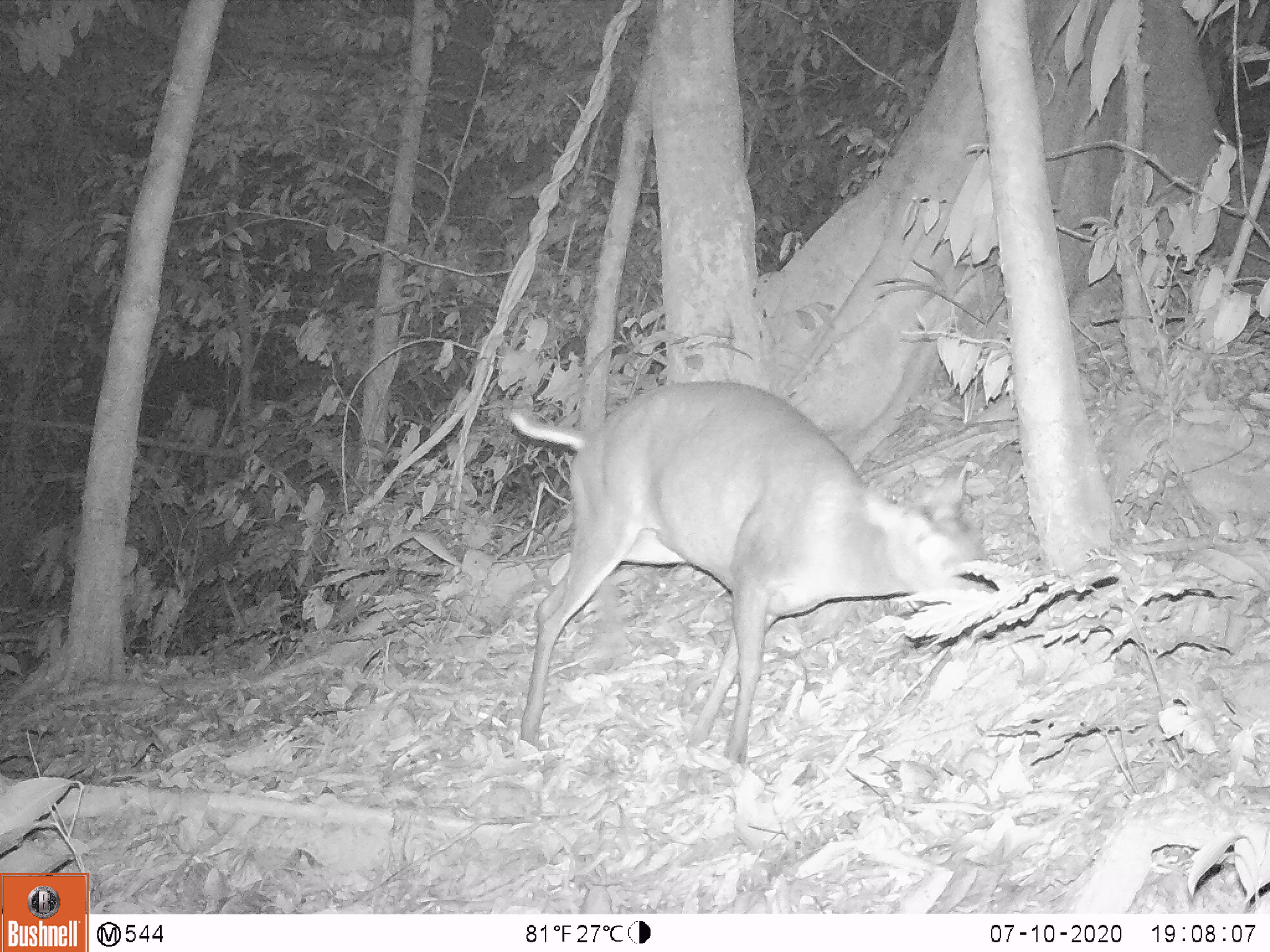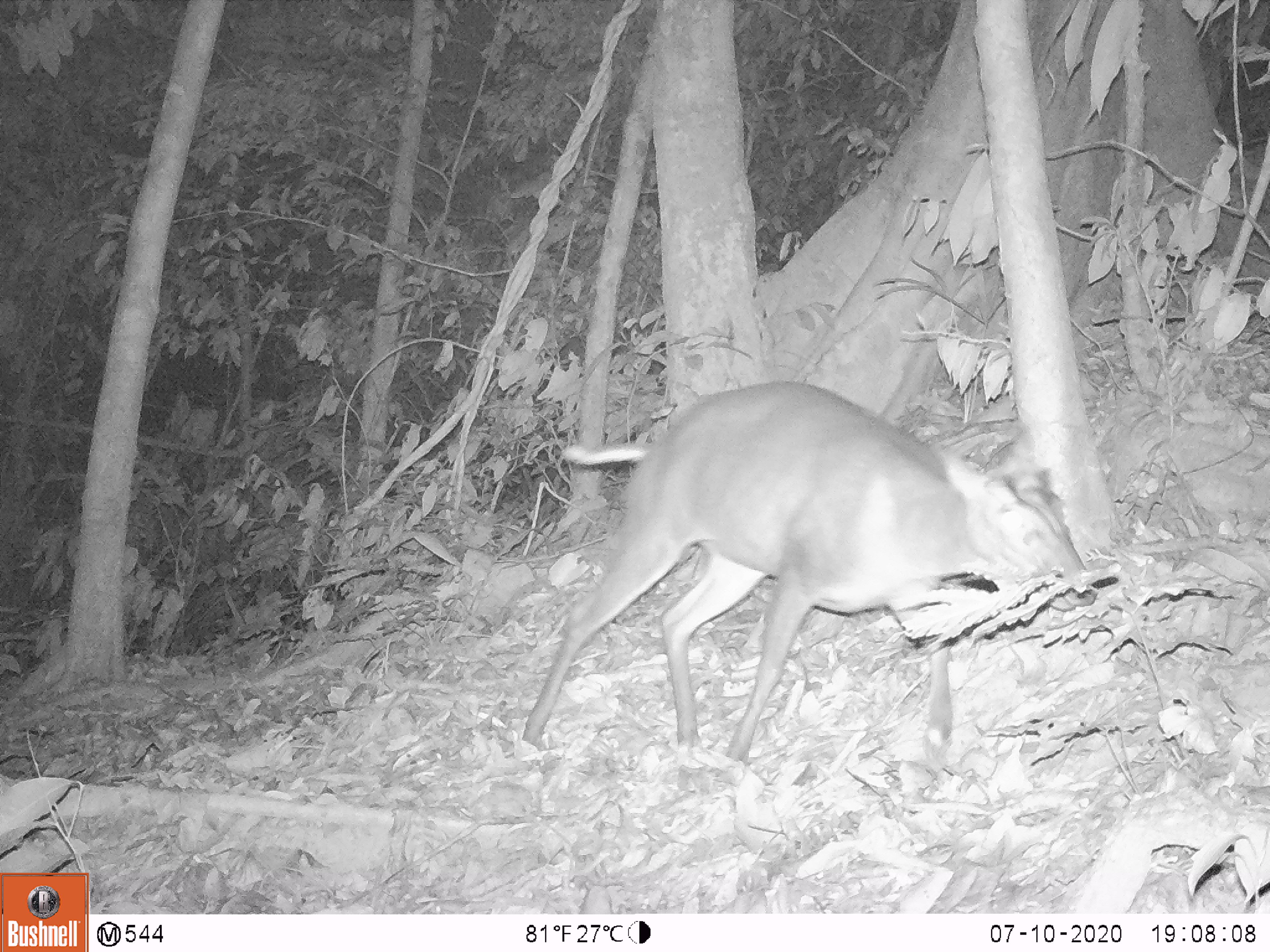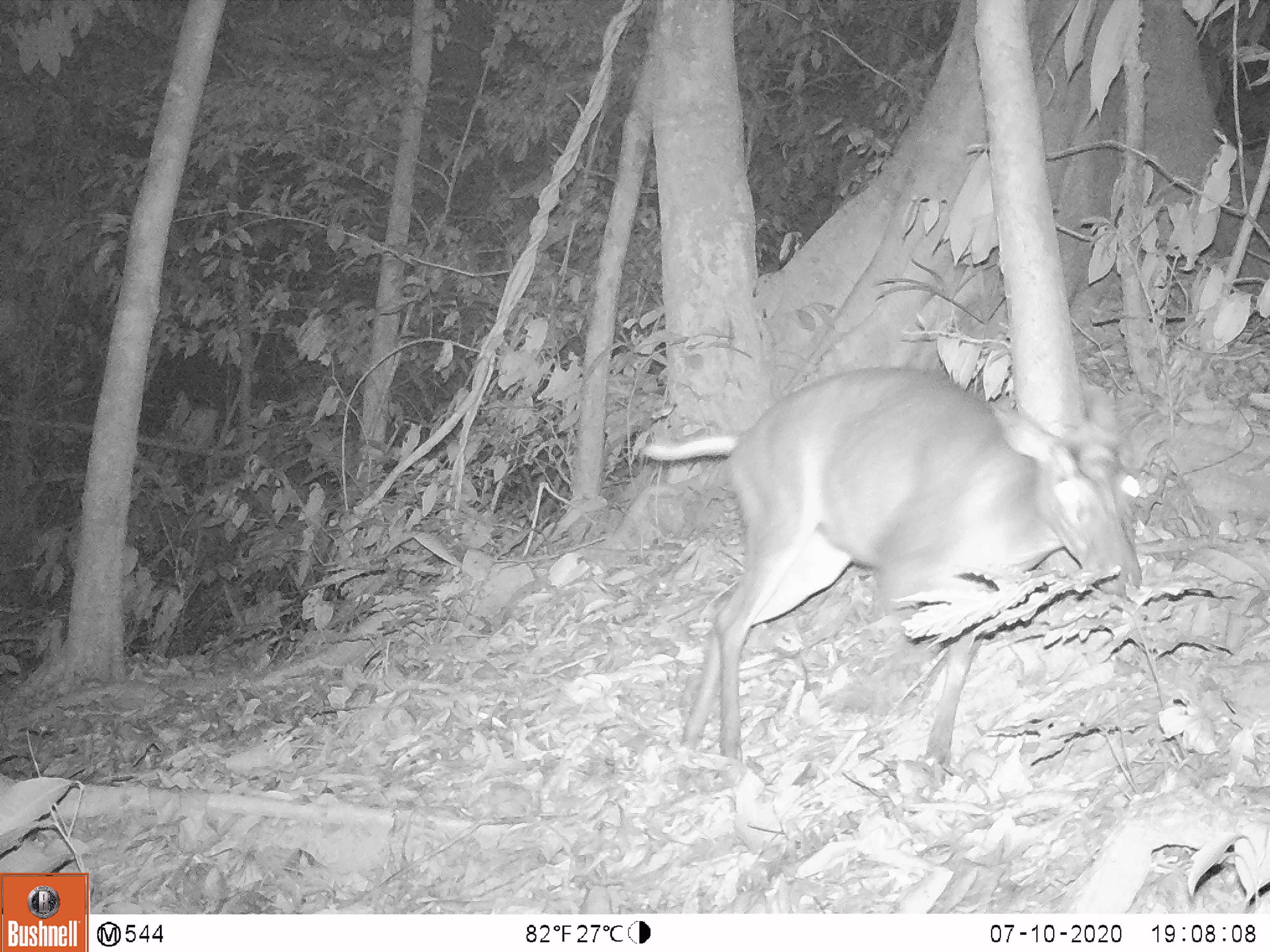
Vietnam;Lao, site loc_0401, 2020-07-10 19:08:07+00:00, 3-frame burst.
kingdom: Animalia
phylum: Chordata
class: Mammalia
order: Artiodactyla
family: Cervidae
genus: Muntiacus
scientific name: Muntiacus rooseveltorum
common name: roosevelt's muntjac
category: roosevelts muntjac group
Roosevelts muntjac group (roosevelt's muntjac) (Muntiacus rooseveltorum). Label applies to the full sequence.